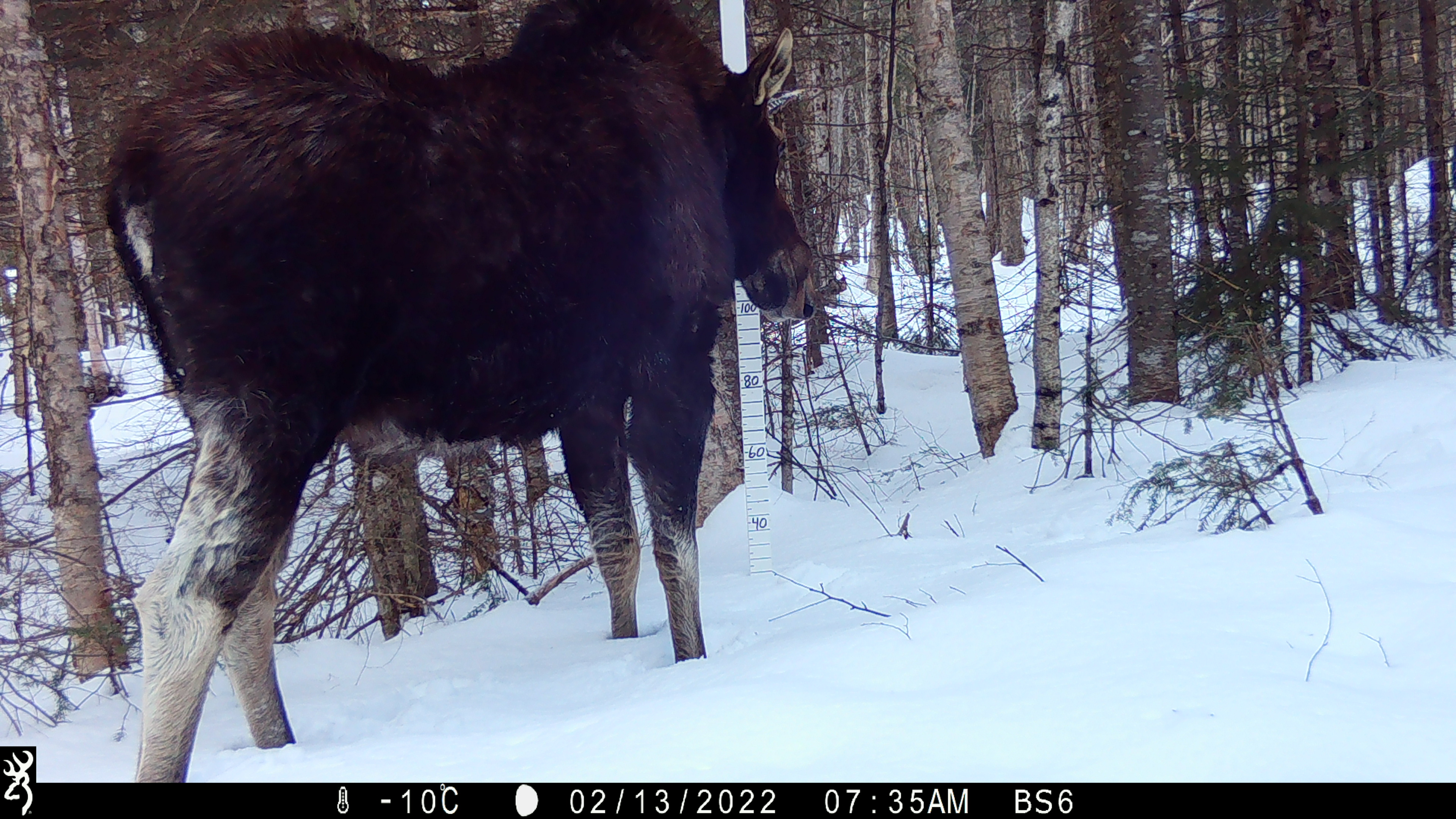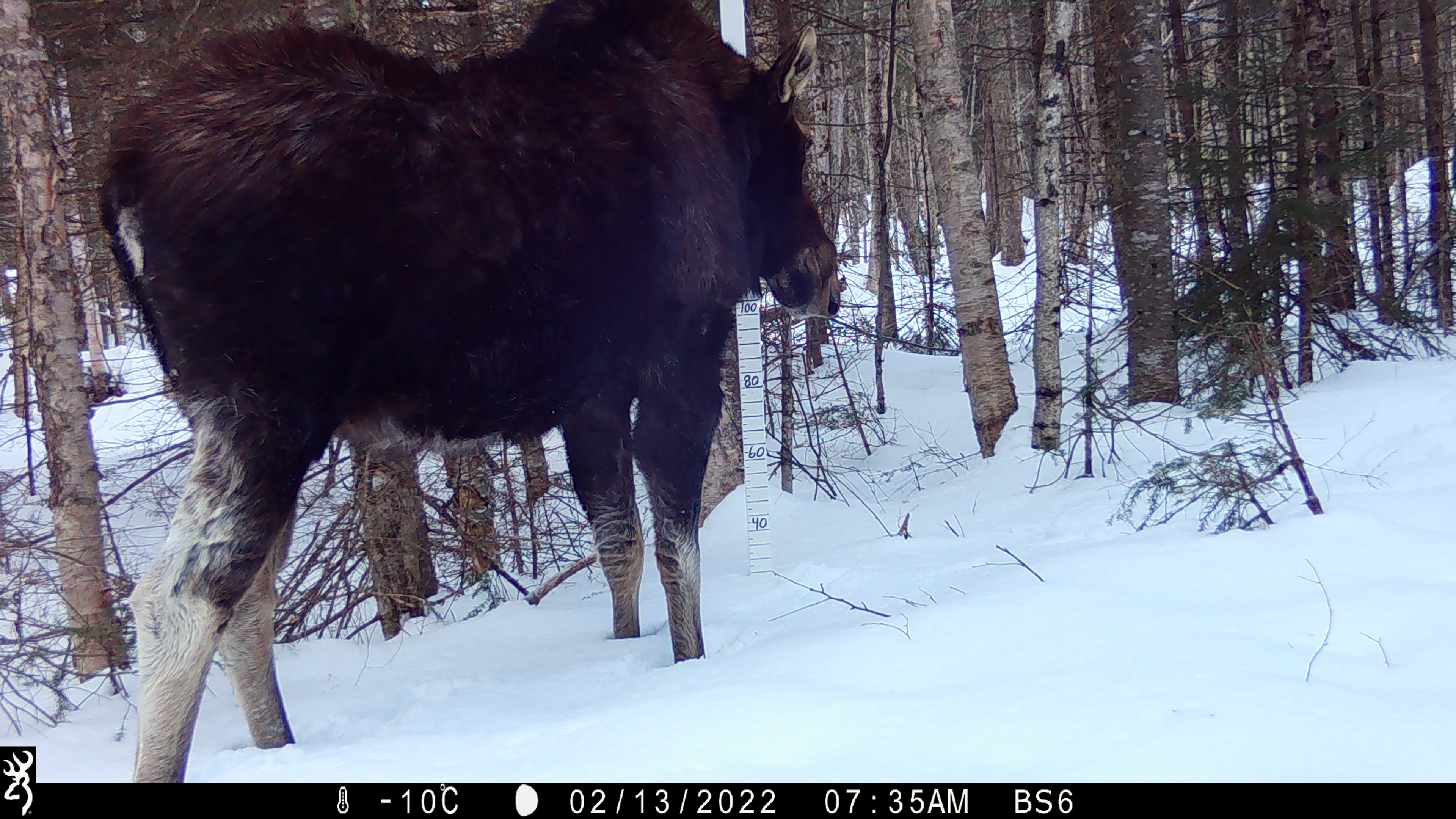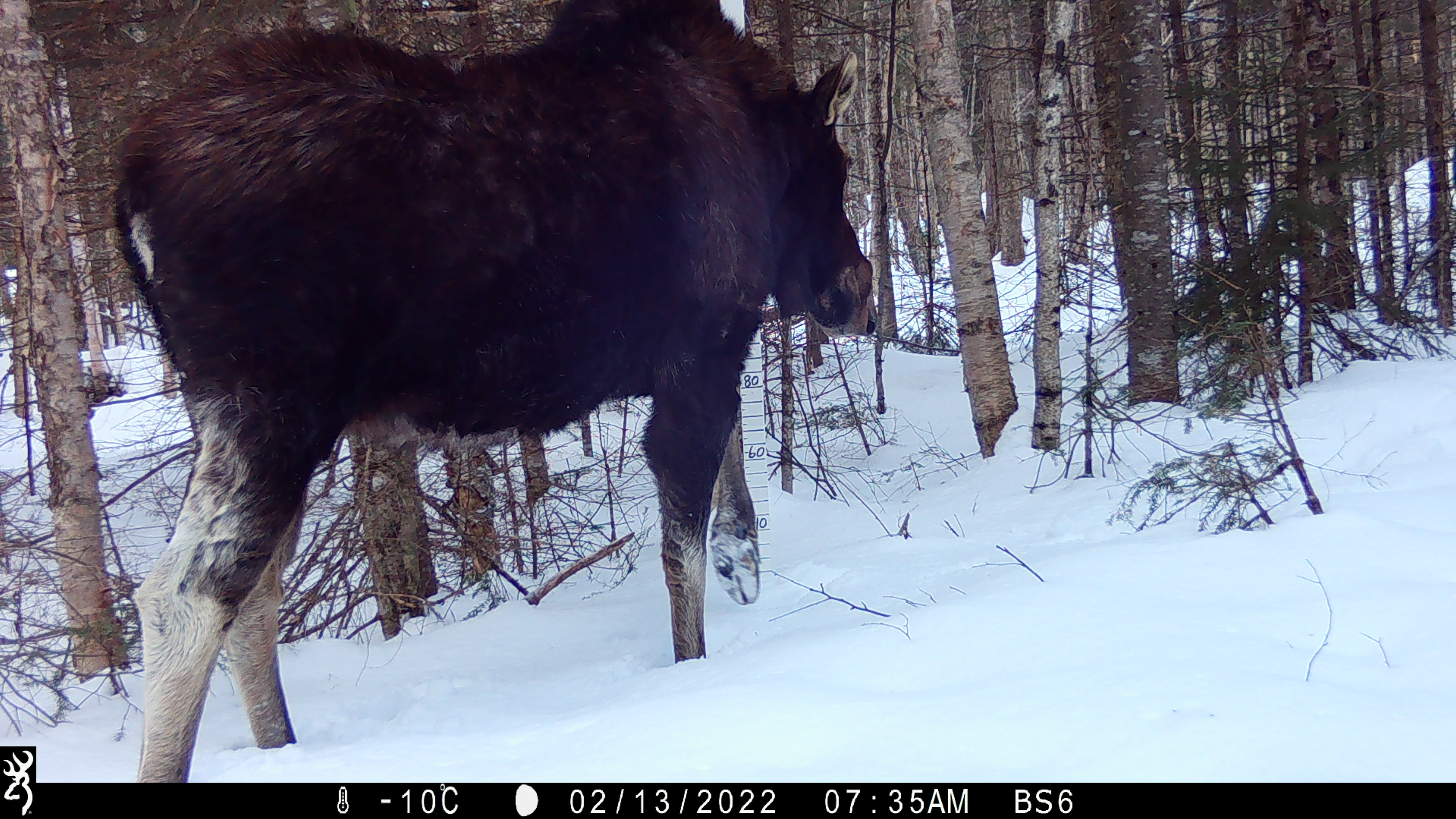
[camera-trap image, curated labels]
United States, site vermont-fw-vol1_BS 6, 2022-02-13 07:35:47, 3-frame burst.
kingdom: Animalia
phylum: Chordata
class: Mammalia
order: Artiodactyla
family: Cervidae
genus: Alces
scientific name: Alces alces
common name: moose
Moose (Alces alces).